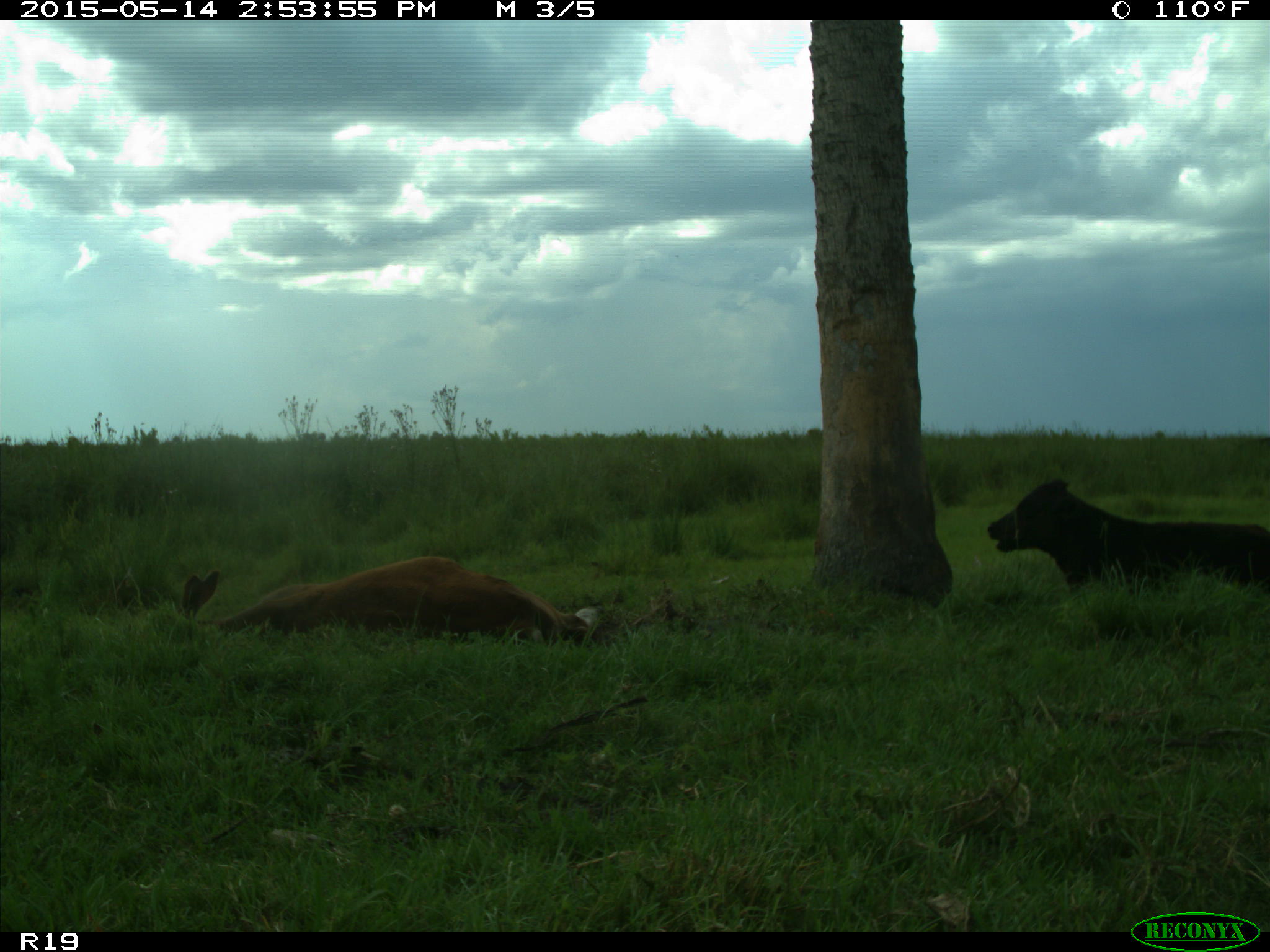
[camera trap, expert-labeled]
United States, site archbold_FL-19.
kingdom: Animalia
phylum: Chordata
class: Mammalia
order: Artiodactyla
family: Bovidae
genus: Bos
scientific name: Bos taurus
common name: domestic cow